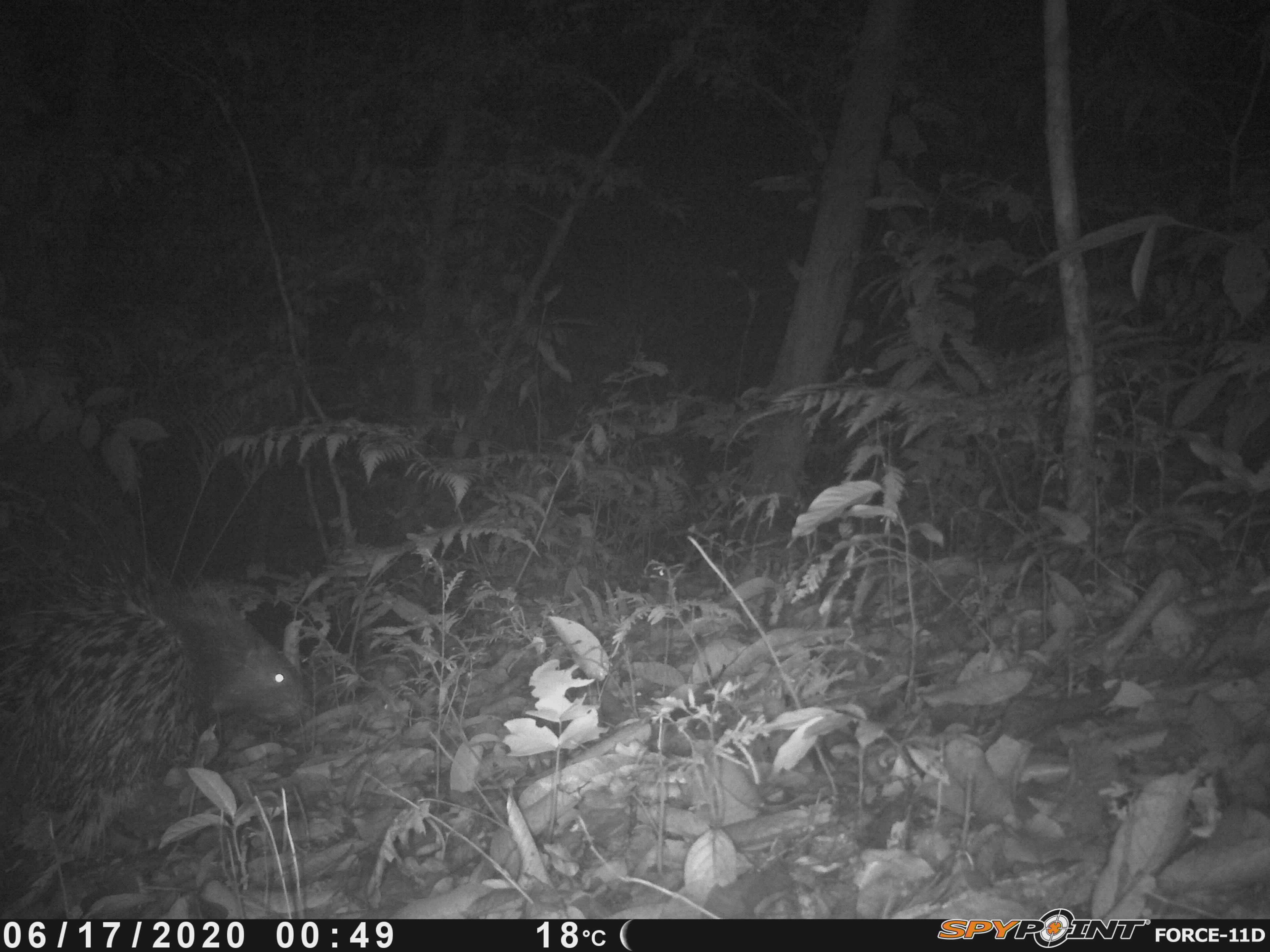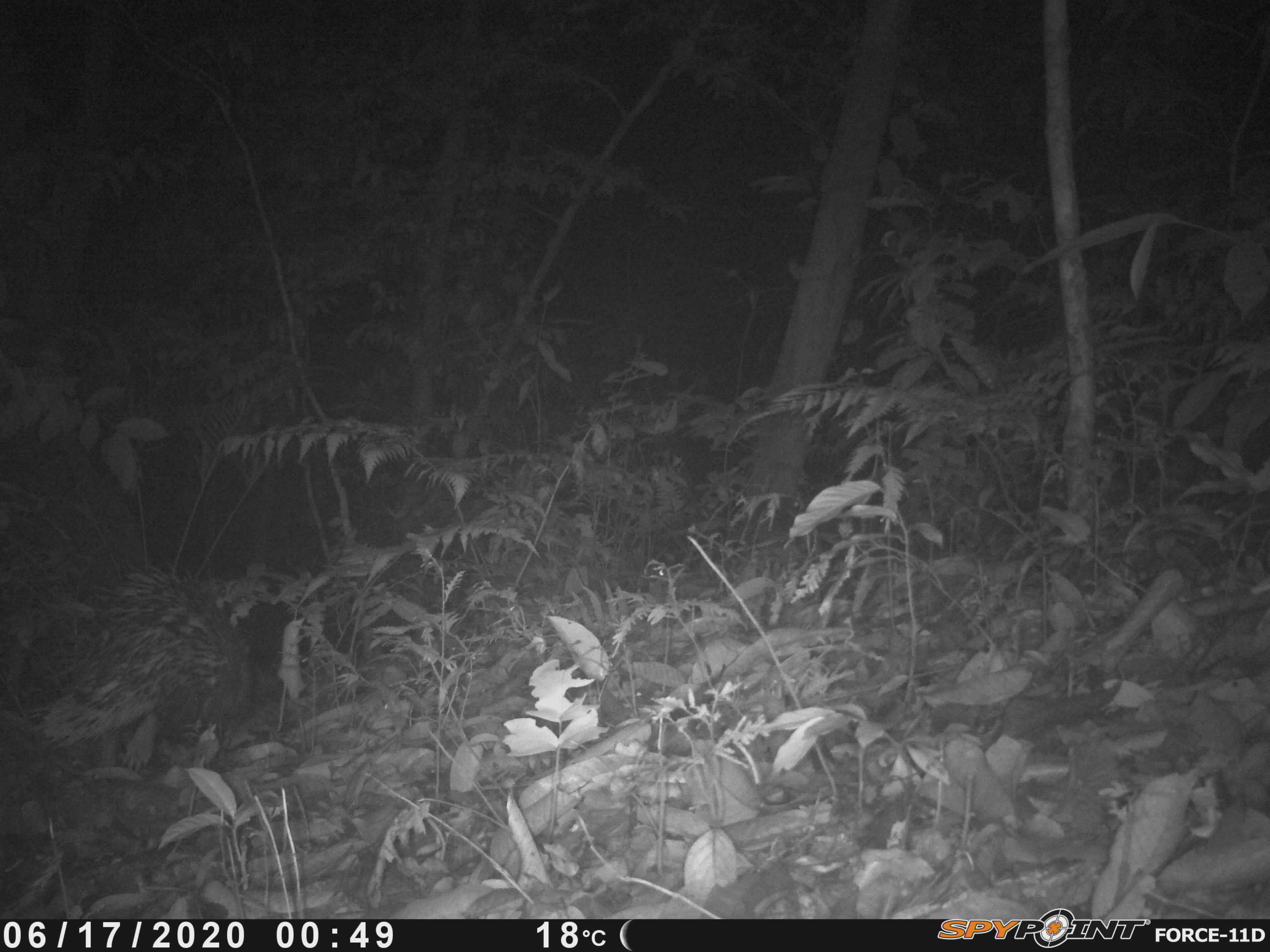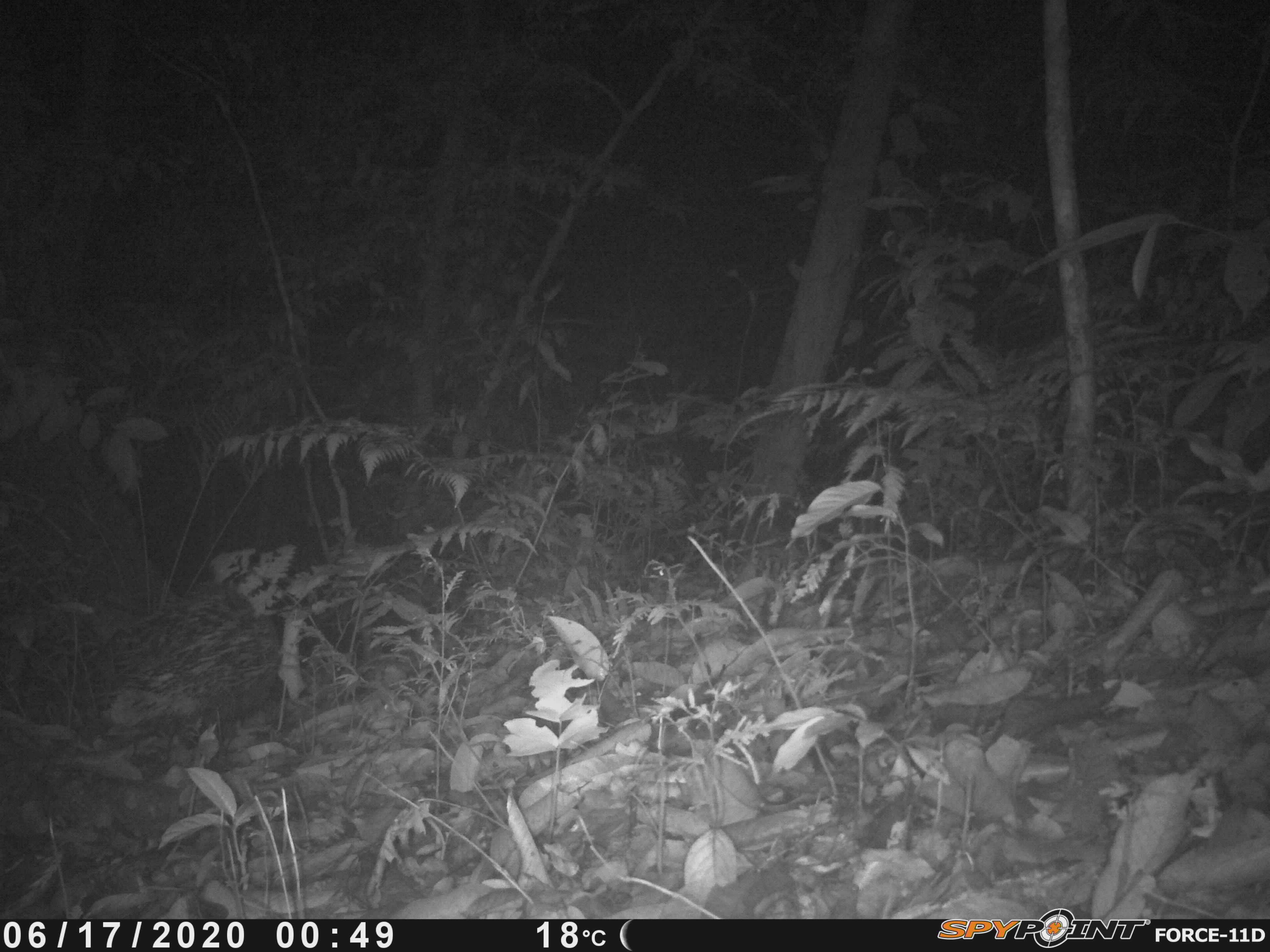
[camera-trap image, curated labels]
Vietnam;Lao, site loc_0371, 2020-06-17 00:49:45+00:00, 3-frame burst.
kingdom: Animalia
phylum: Chordata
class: Mammalia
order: Rodentia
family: Hystricidae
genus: Hystrix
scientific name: Hystrix brachyura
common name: malayan porcupine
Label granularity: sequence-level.